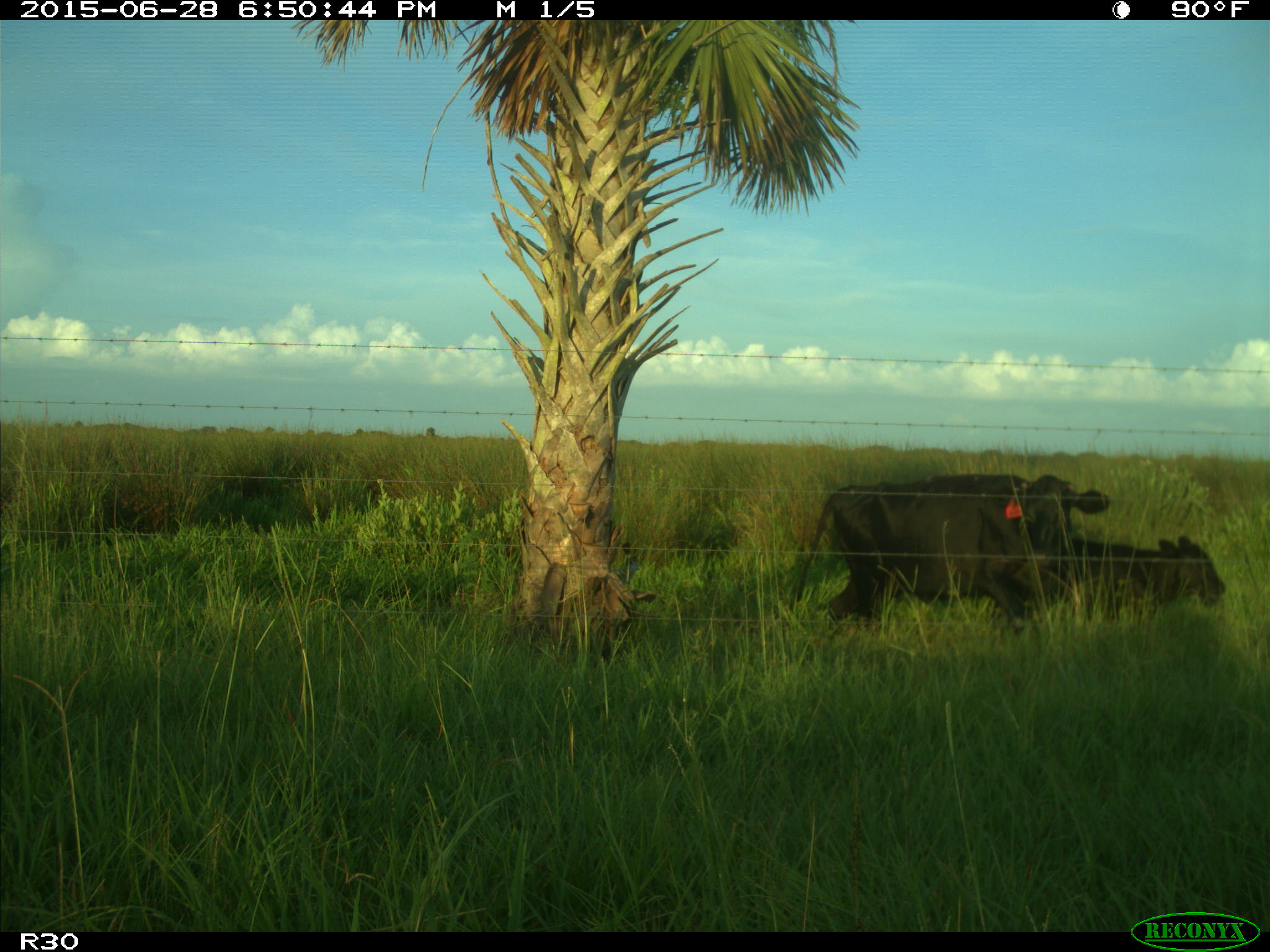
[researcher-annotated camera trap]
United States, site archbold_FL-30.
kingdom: Animalia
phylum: Chordata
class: Mammalia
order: Artiodactyla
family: Bovidae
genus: Bos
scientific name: Bos taurus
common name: domestic cow